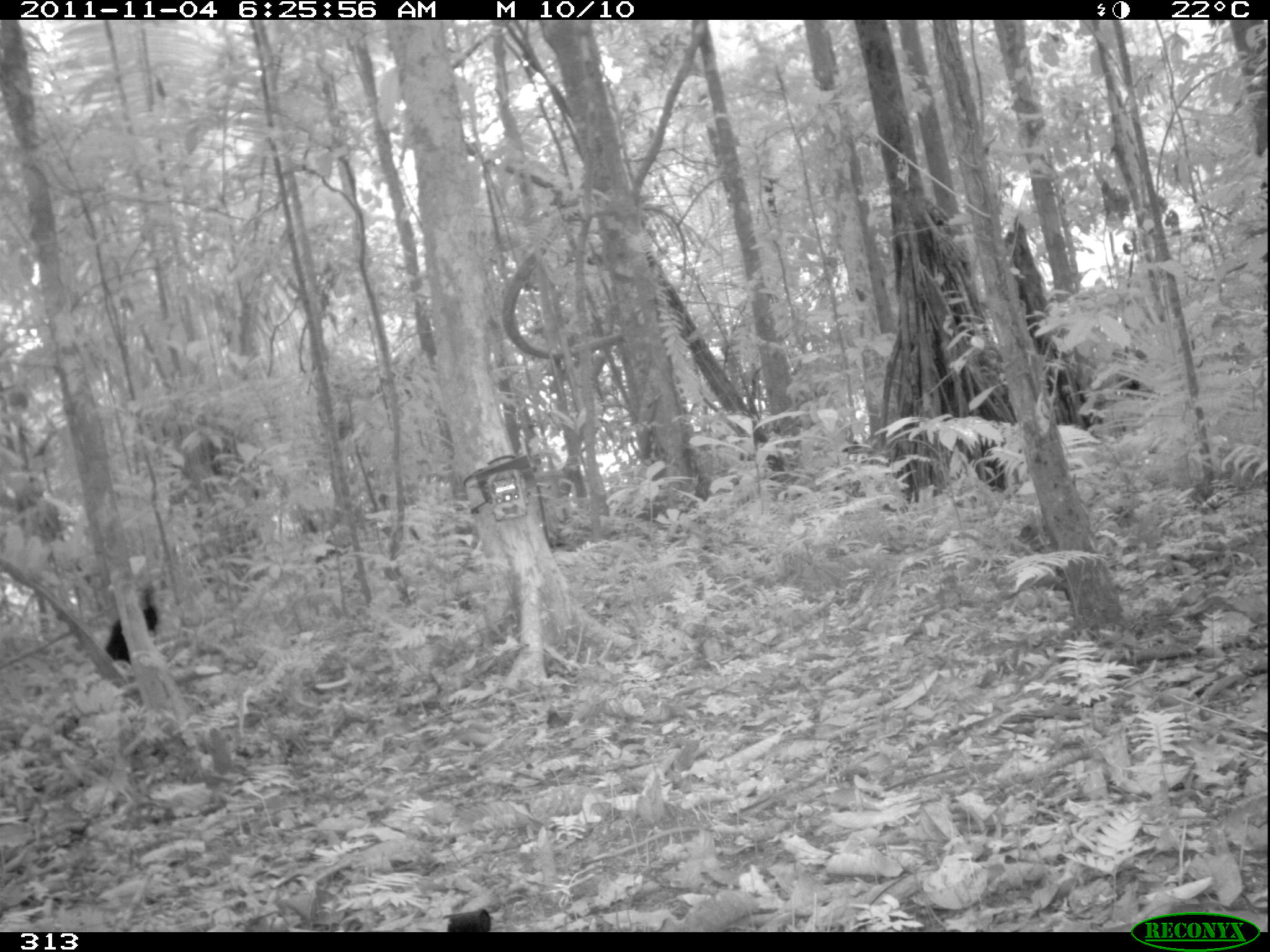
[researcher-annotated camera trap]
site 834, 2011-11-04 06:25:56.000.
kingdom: Animalia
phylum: Chordata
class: Aves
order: Gruiformes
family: Psophiidae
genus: Psophia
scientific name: Psophia leucoptera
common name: pale-winged trumpeter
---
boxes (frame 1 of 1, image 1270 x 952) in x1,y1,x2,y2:
psophia leucoptera: 104,583,162,666